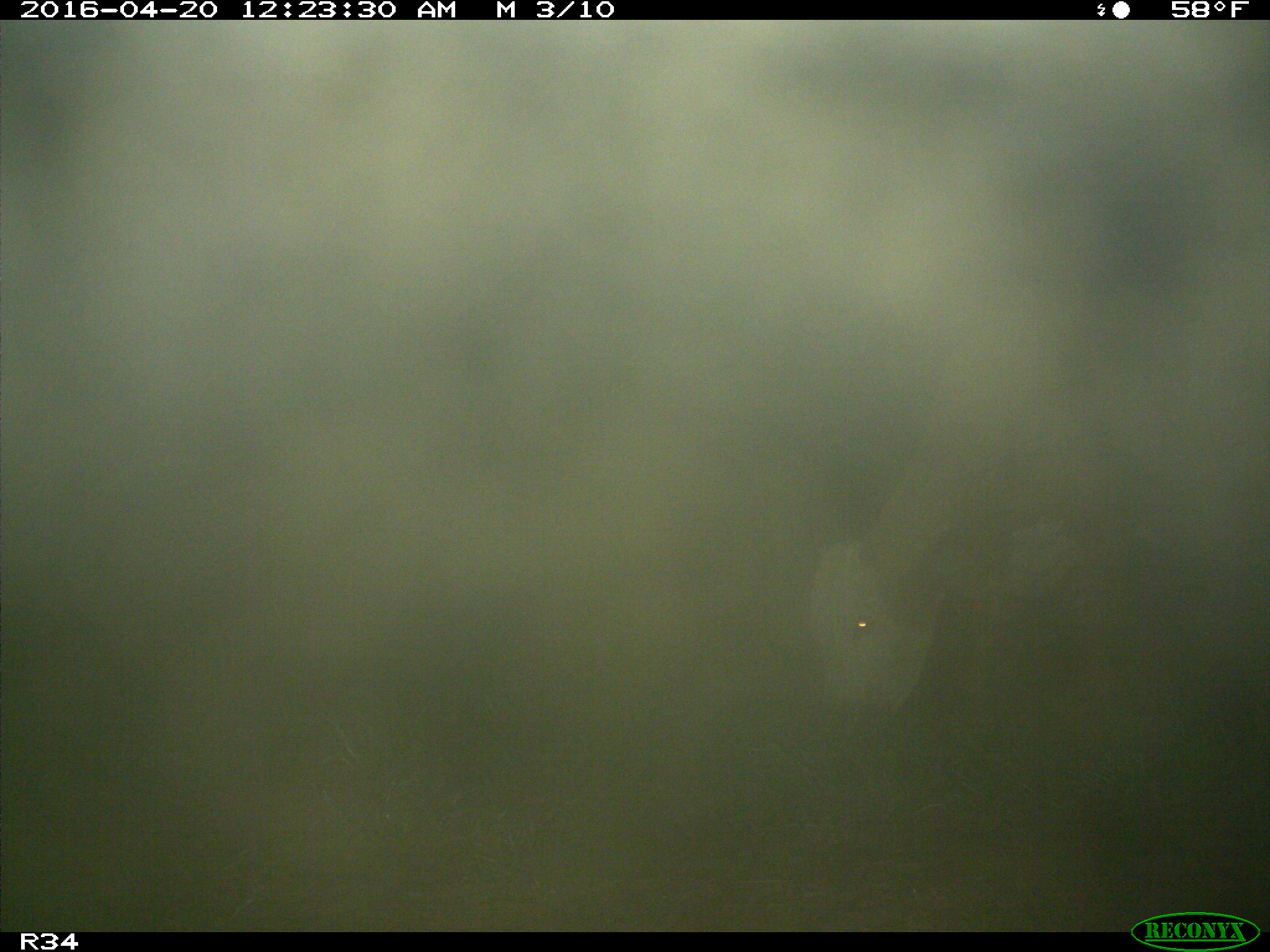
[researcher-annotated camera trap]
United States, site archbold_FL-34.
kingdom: Animalia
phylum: Chordata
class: Mammalia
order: Artiodactyla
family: Bovidae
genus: Bos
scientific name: Bos taurus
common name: domestic cow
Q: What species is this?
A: Bos taurus (domestic cow).